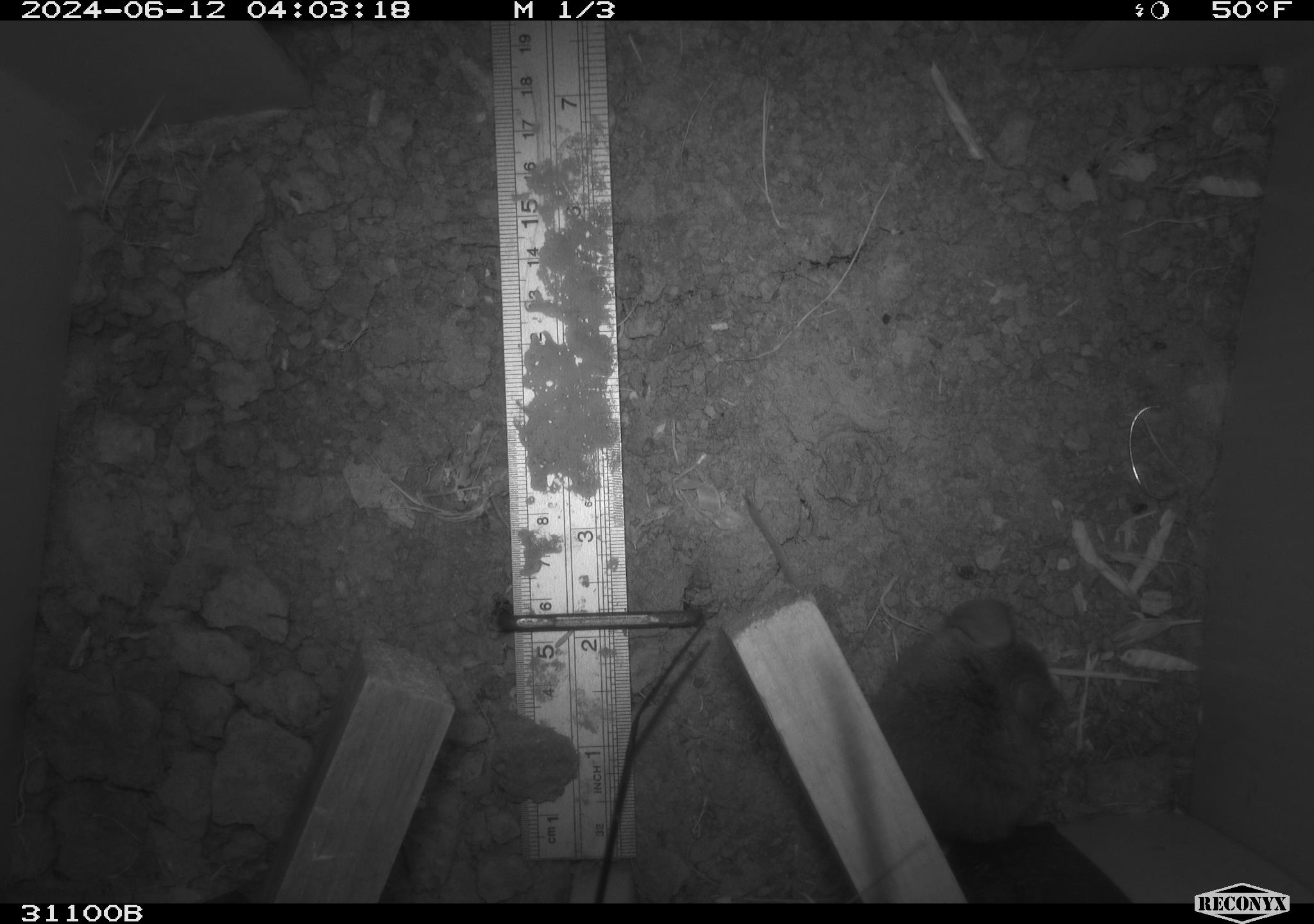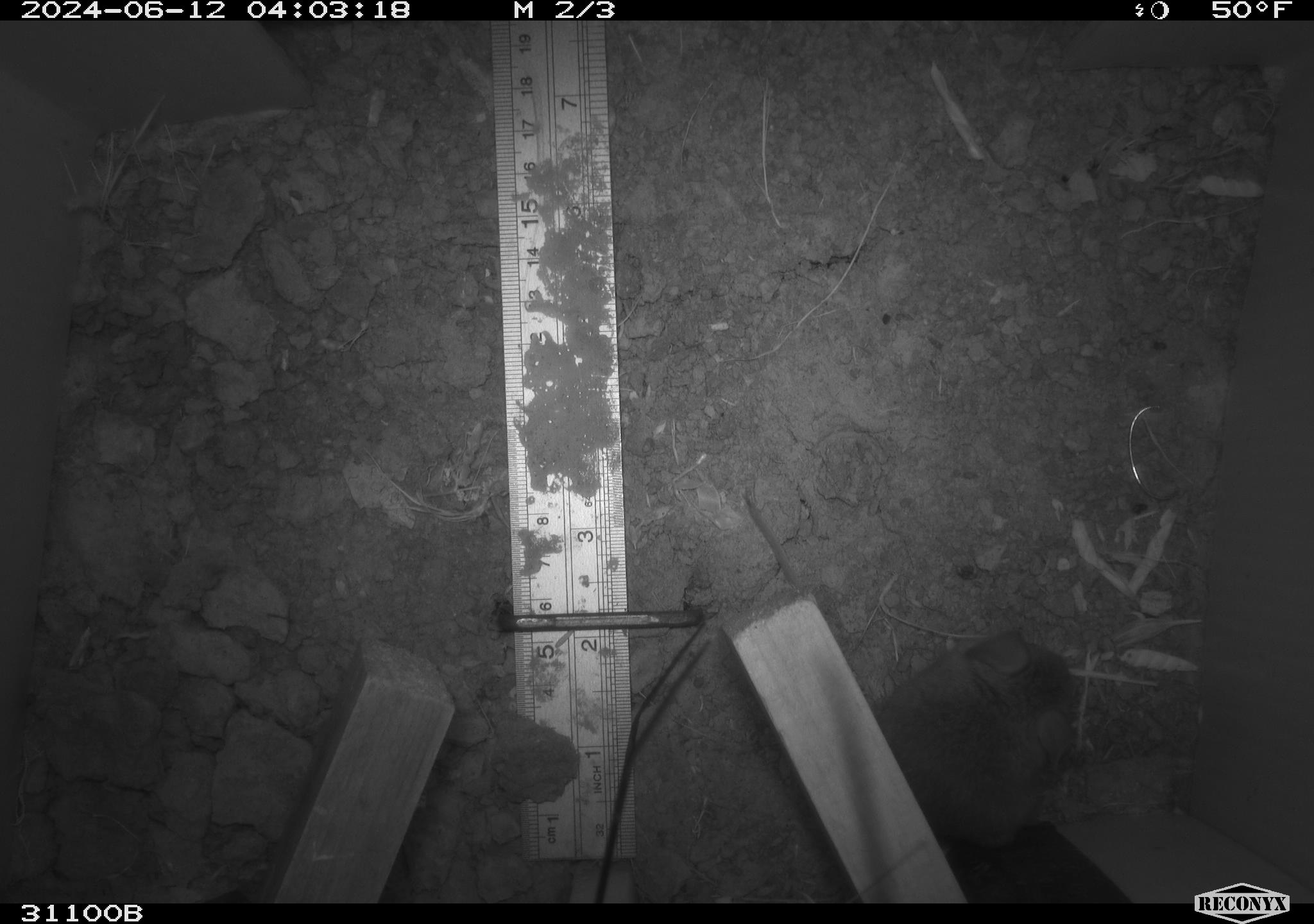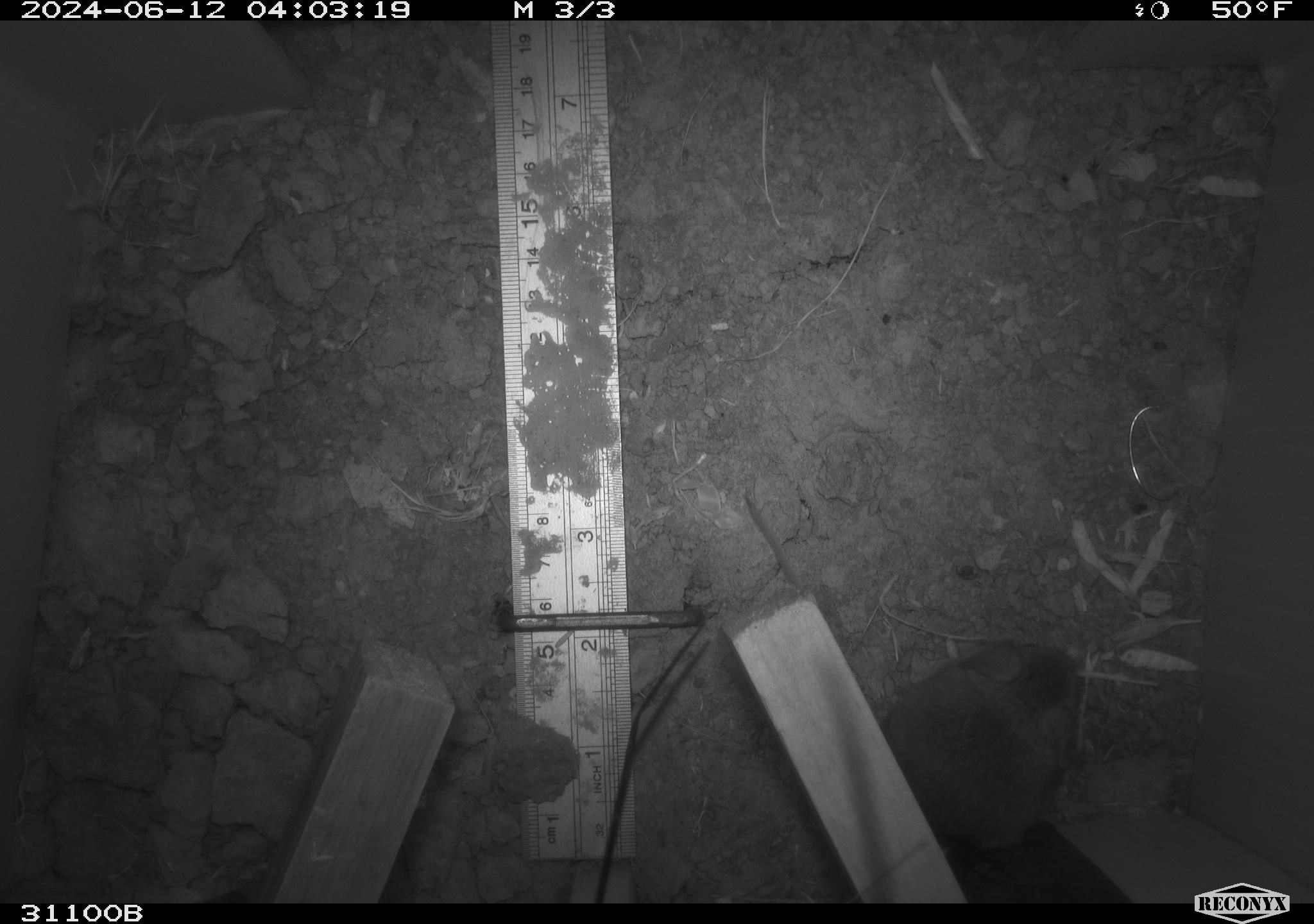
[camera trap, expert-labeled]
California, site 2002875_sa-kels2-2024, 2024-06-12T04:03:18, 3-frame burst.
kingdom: Animalia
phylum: Chordata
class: Mammalia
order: Rodentia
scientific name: Rodentia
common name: rodent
Rodent (Rodentia).